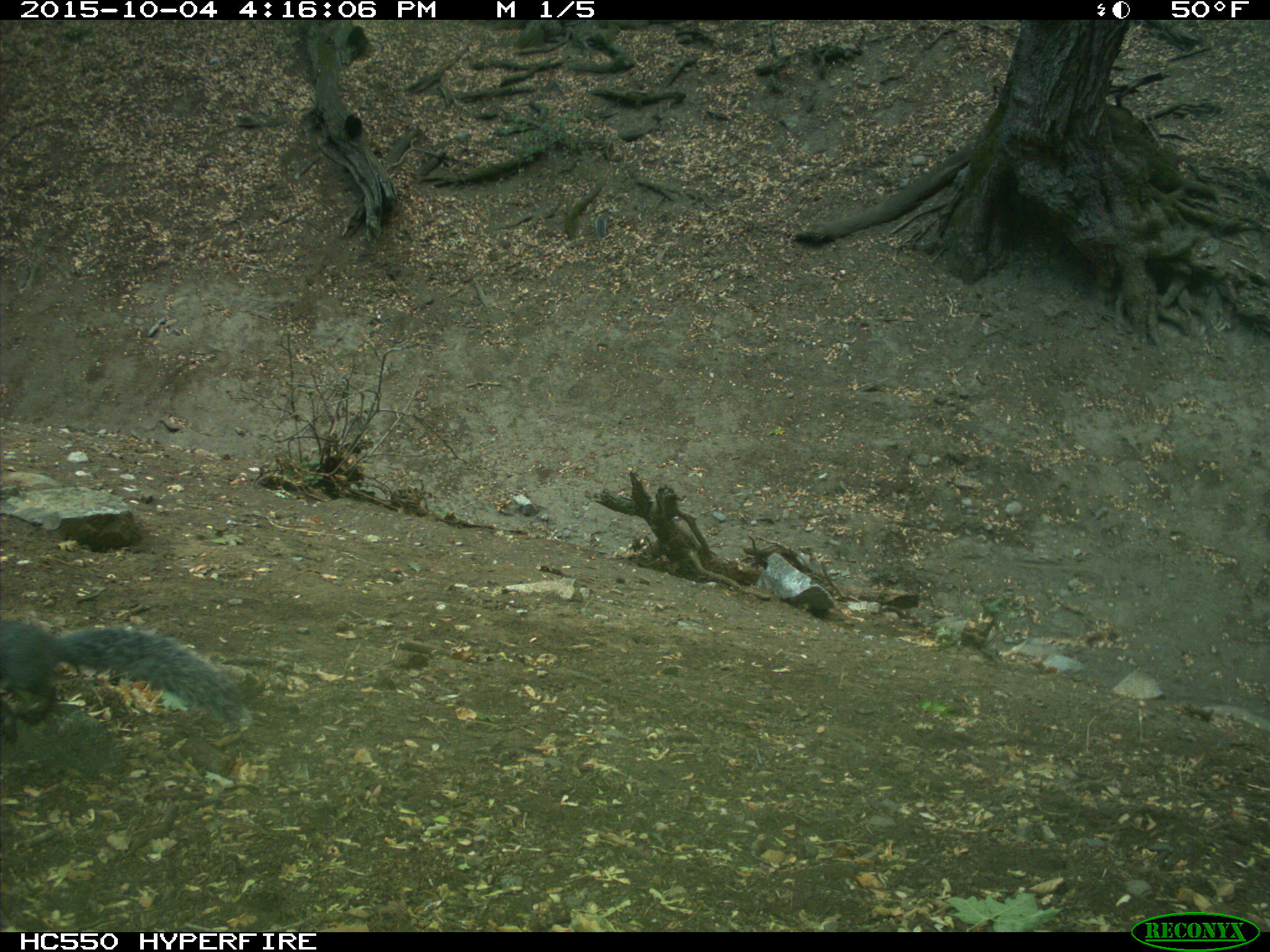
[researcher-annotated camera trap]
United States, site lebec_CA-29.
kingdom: Animalia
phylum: Chordata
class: Mammalia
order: Rodentia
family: Sciuridae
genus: Sciurus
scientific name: Sciurus carolinensis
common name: eastern gray squirrel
Sciurus carolinensis (eastern gray squirrel).